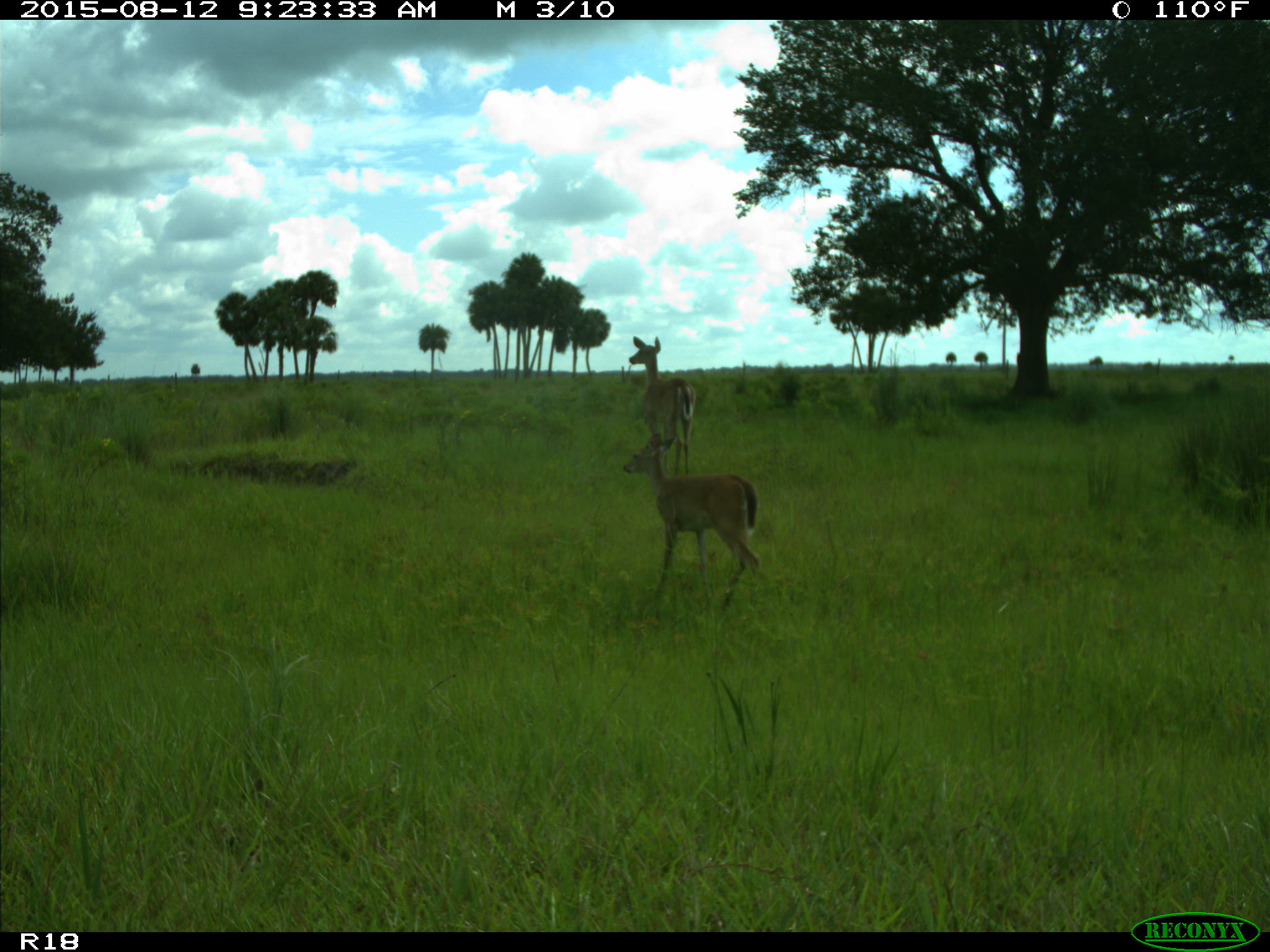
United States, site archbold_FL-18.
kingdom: Animalia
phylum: Chordata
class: Mammalia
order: Artiodactyla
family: Cervidae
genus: Odocoileus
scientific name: Odocoileus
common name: deer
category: unidentified deer